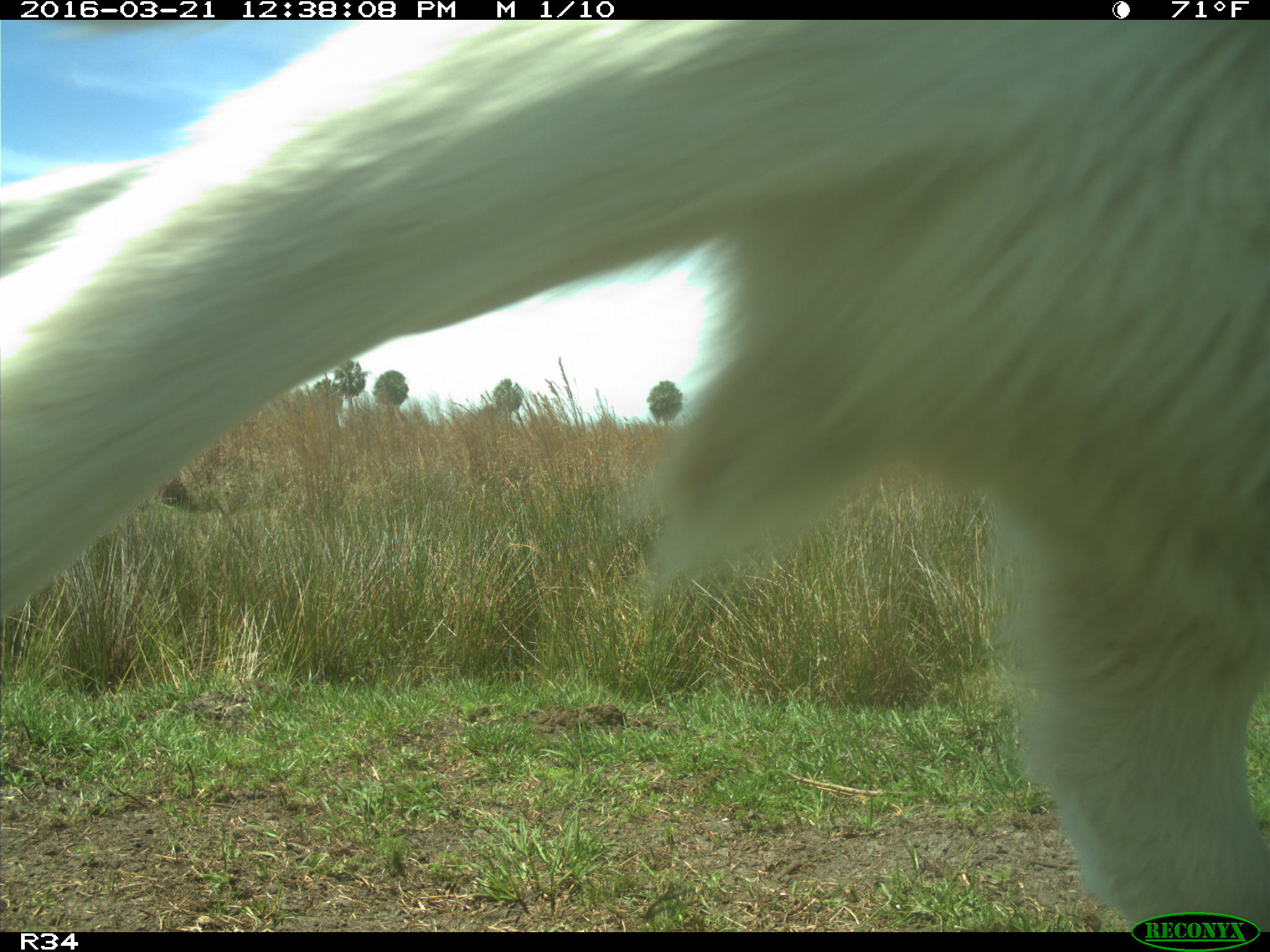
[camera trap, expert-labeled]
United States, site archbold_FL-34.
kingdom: Animalia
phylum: Chordata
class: Mammalia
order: Artiodactyla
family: Bovidae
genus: Bos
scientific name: Bos taurus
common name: domestic cow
Bos taurus (domestic cow).